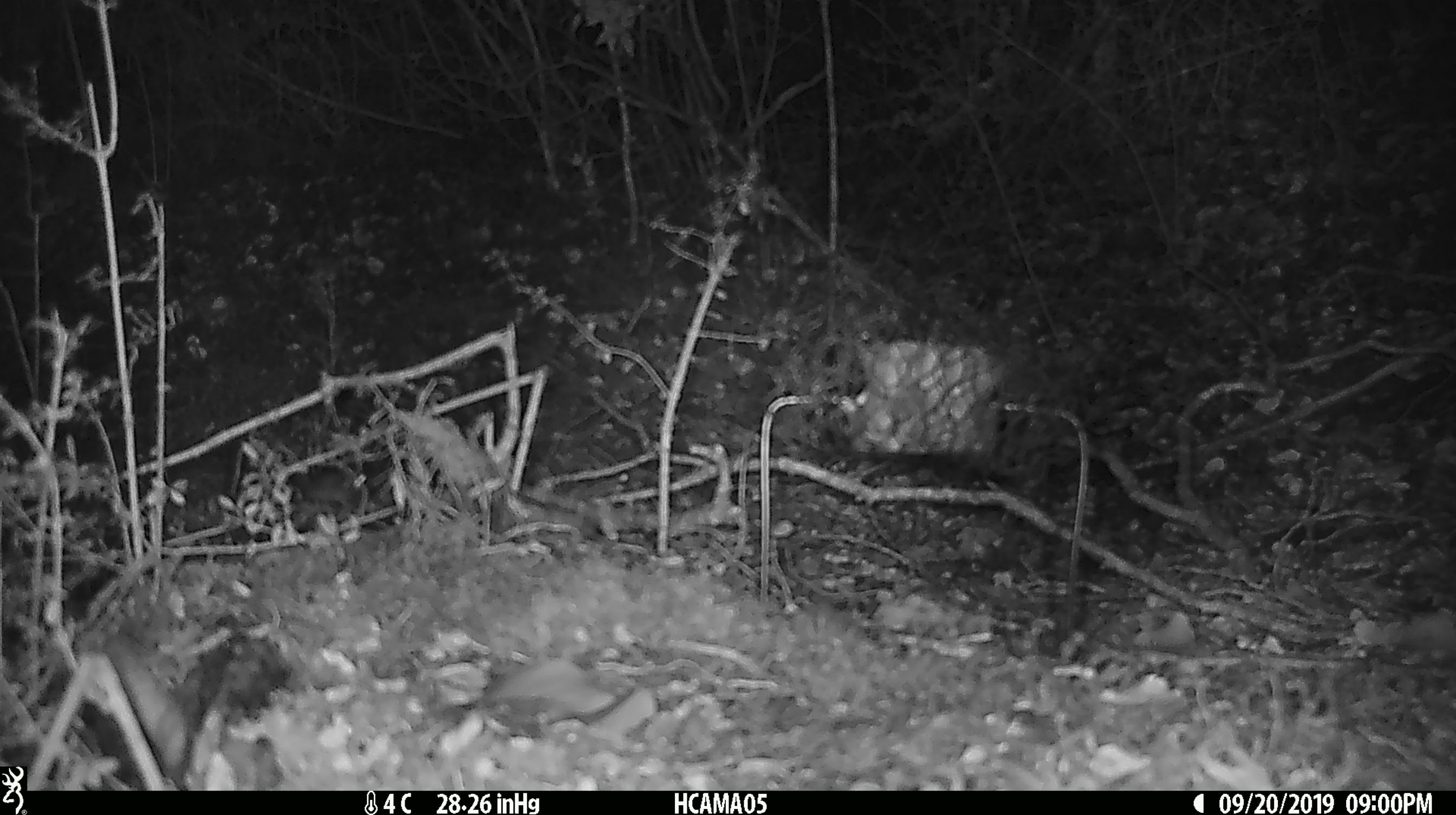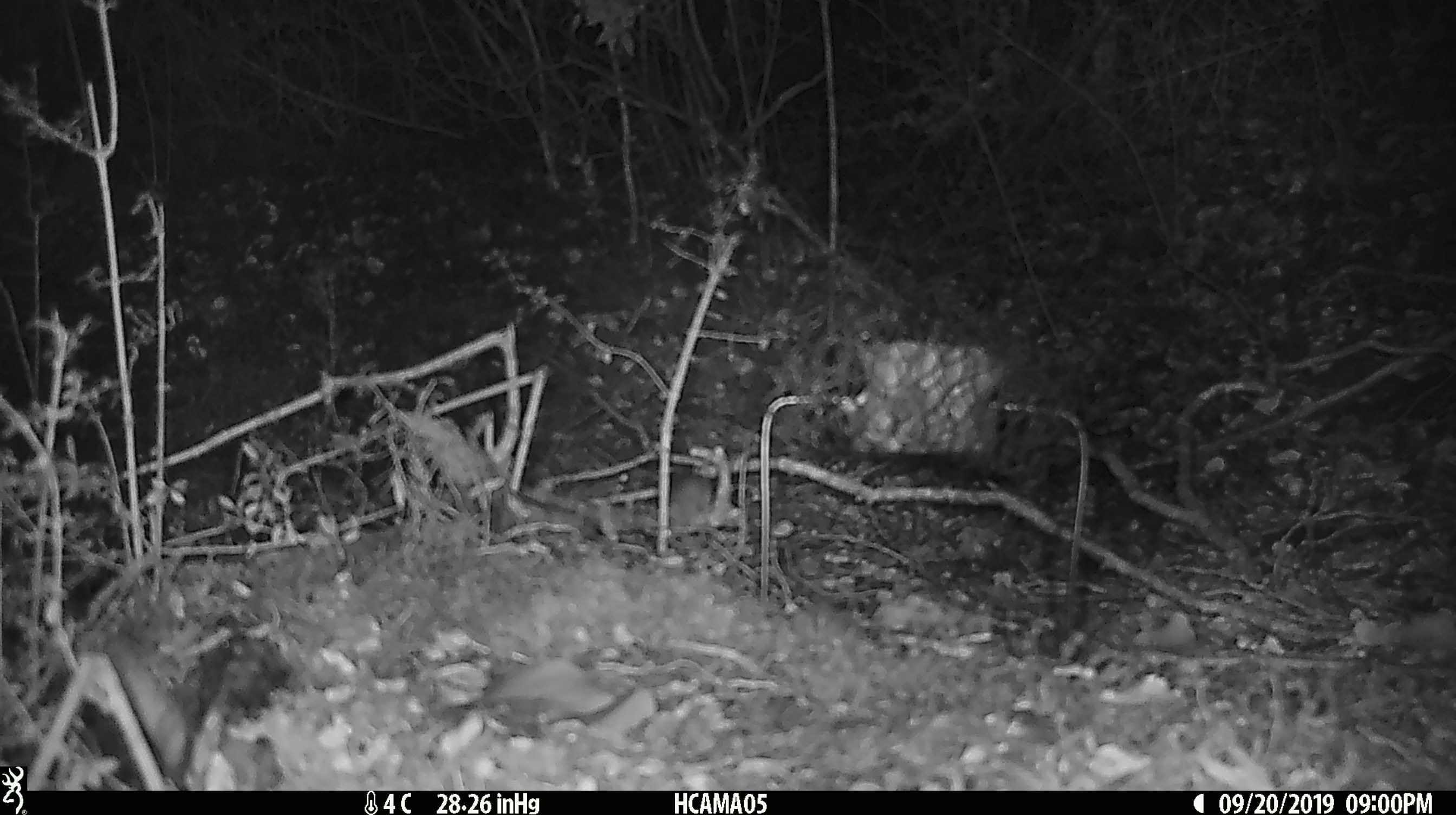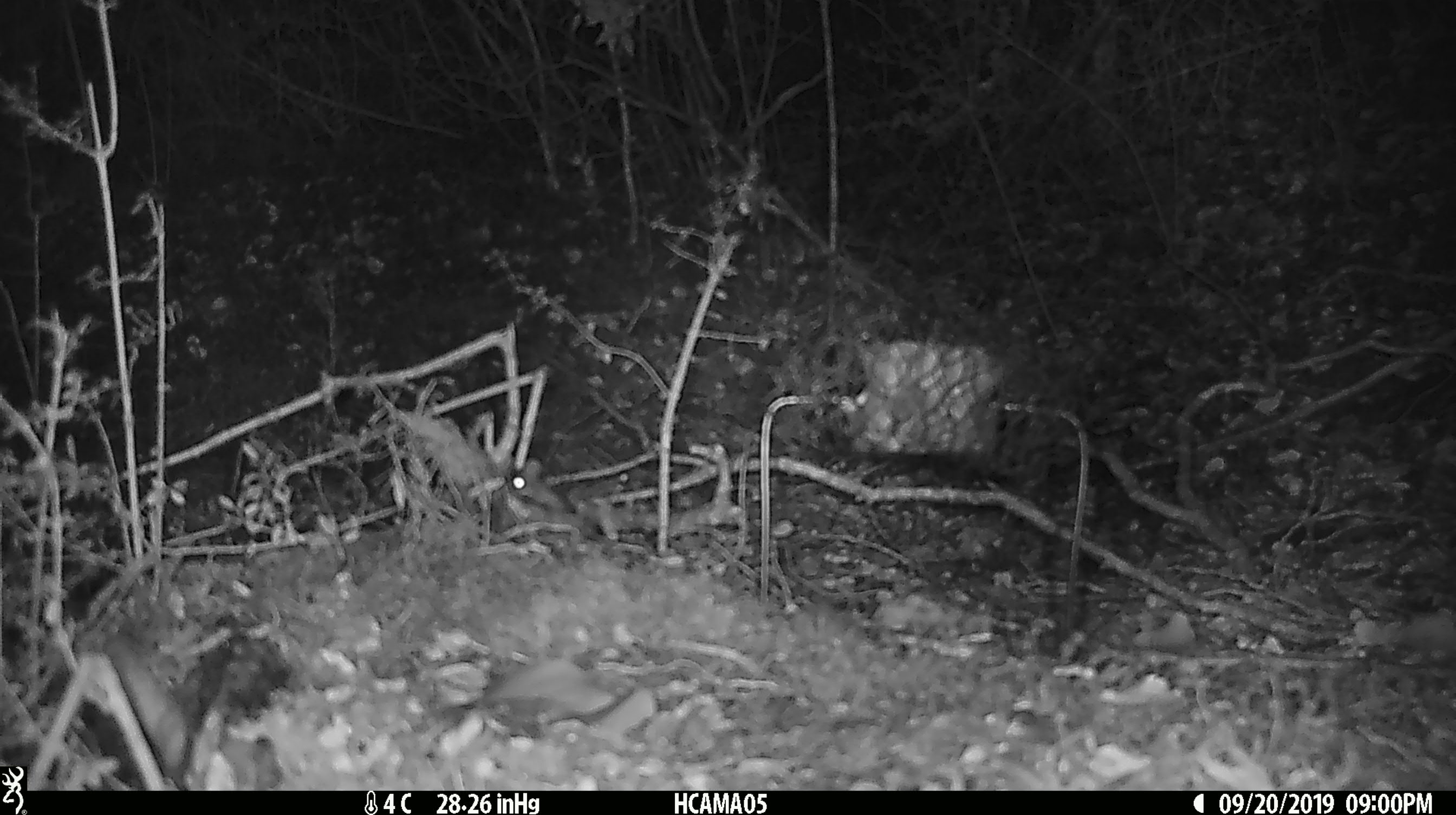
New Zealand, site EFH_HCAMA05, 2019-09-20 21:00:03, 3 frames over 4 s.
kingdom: Animalia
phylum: Chordata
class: Mammalia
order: Rodentia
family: Muridae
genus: Mus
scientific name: Mus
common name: mouse